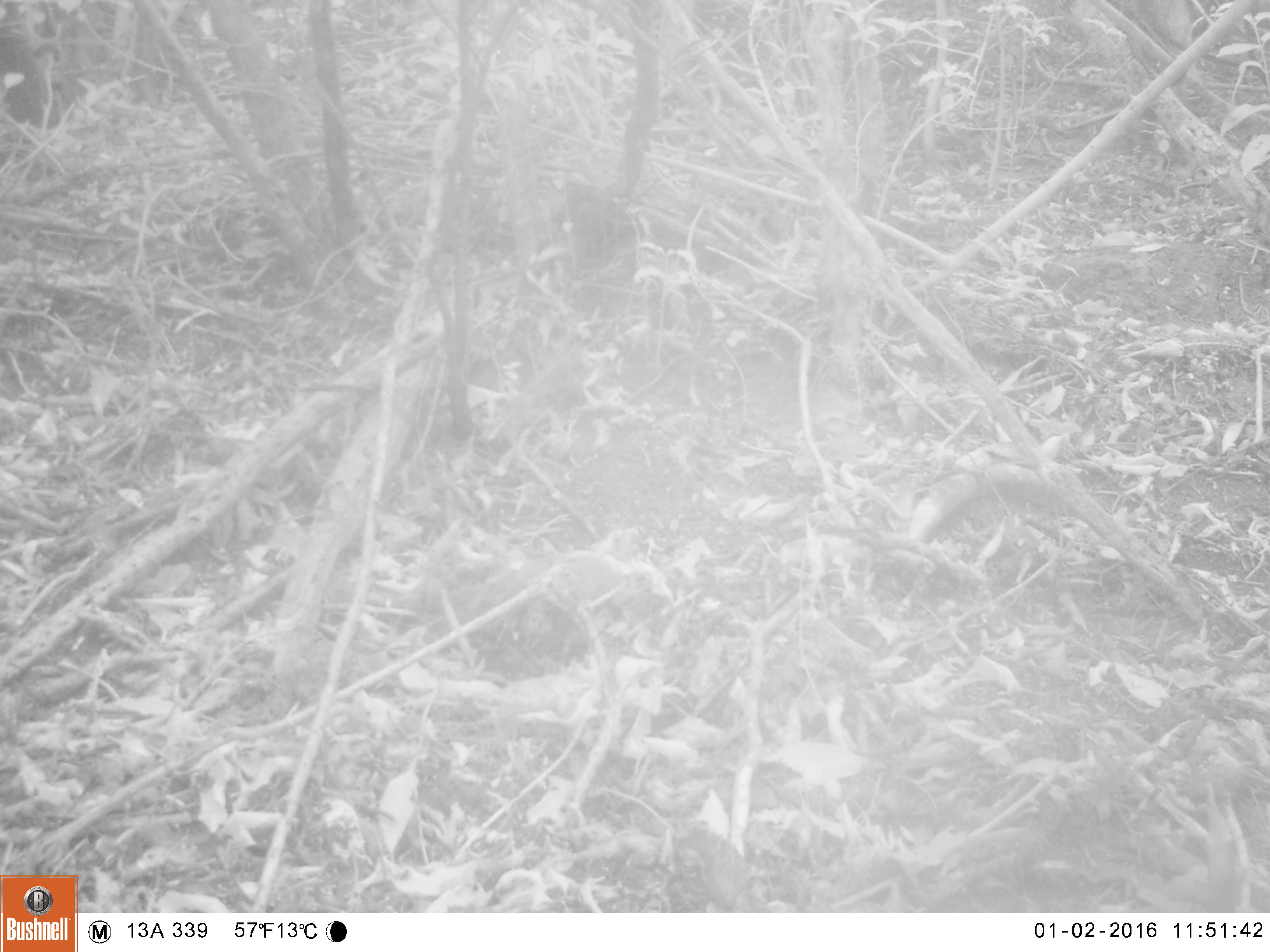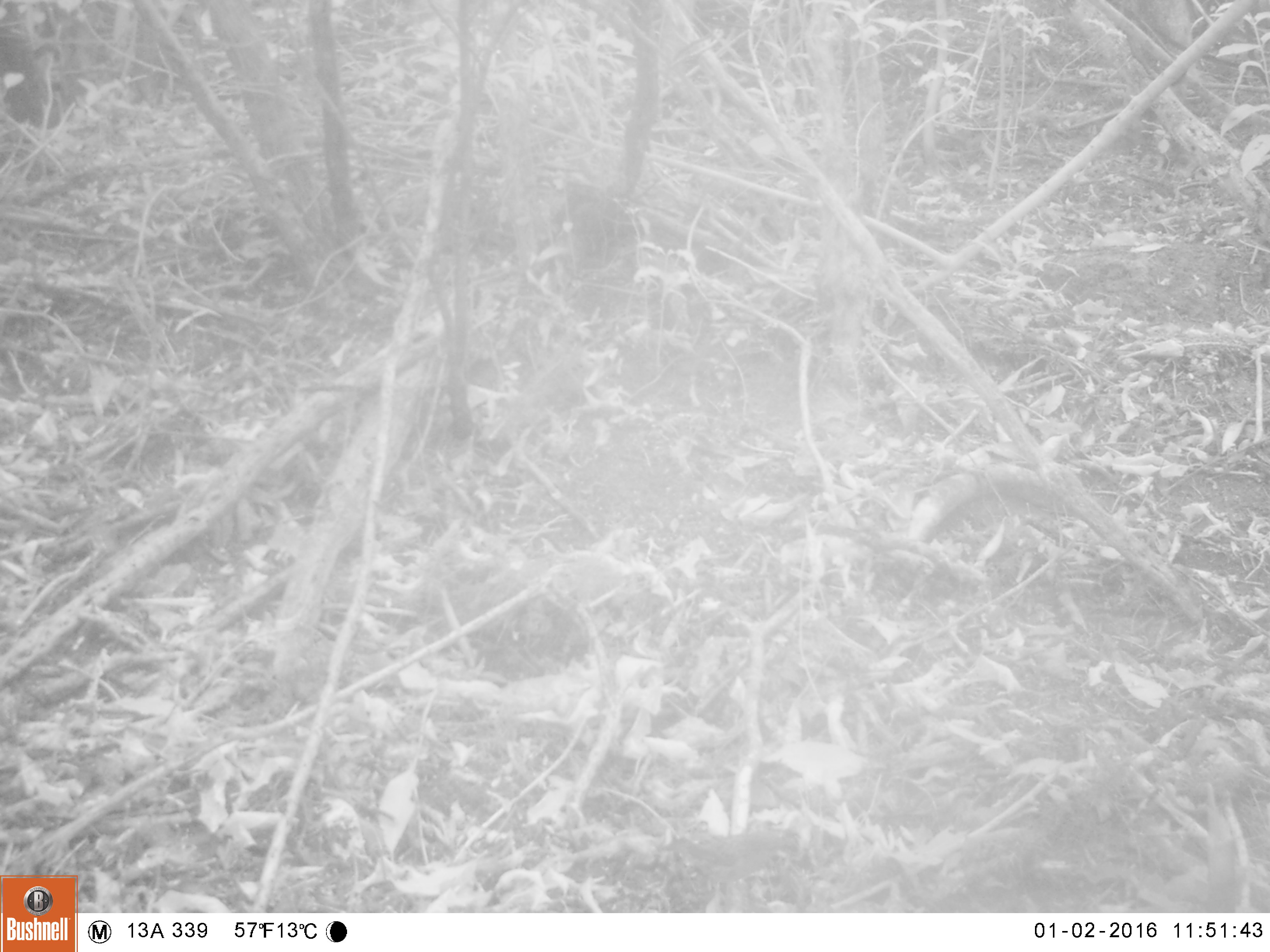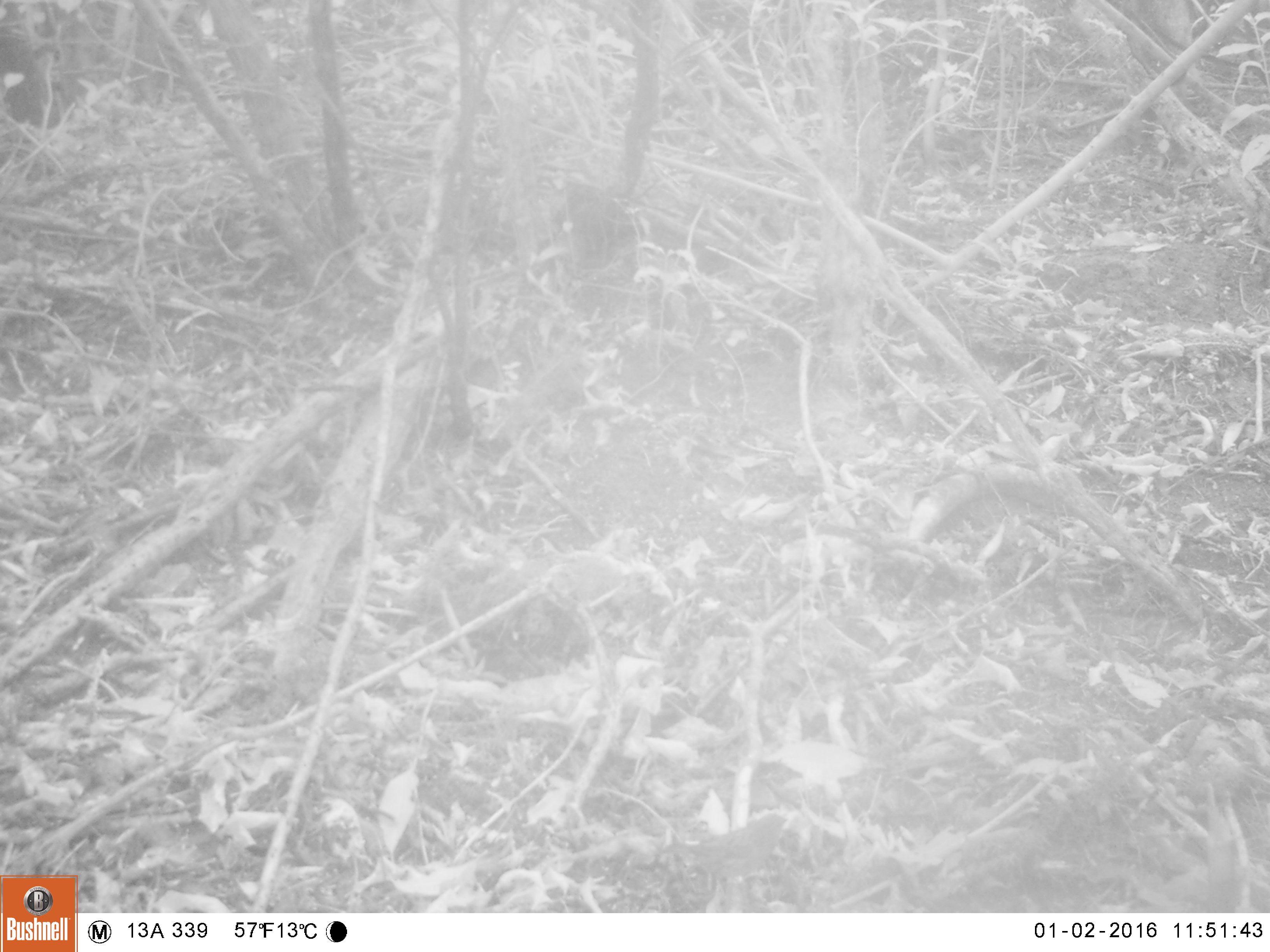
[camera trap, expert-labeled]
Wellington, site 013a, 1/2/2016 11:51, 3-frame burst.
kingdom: Animalia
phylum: Chordata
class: Aves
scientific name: Aves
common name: bird